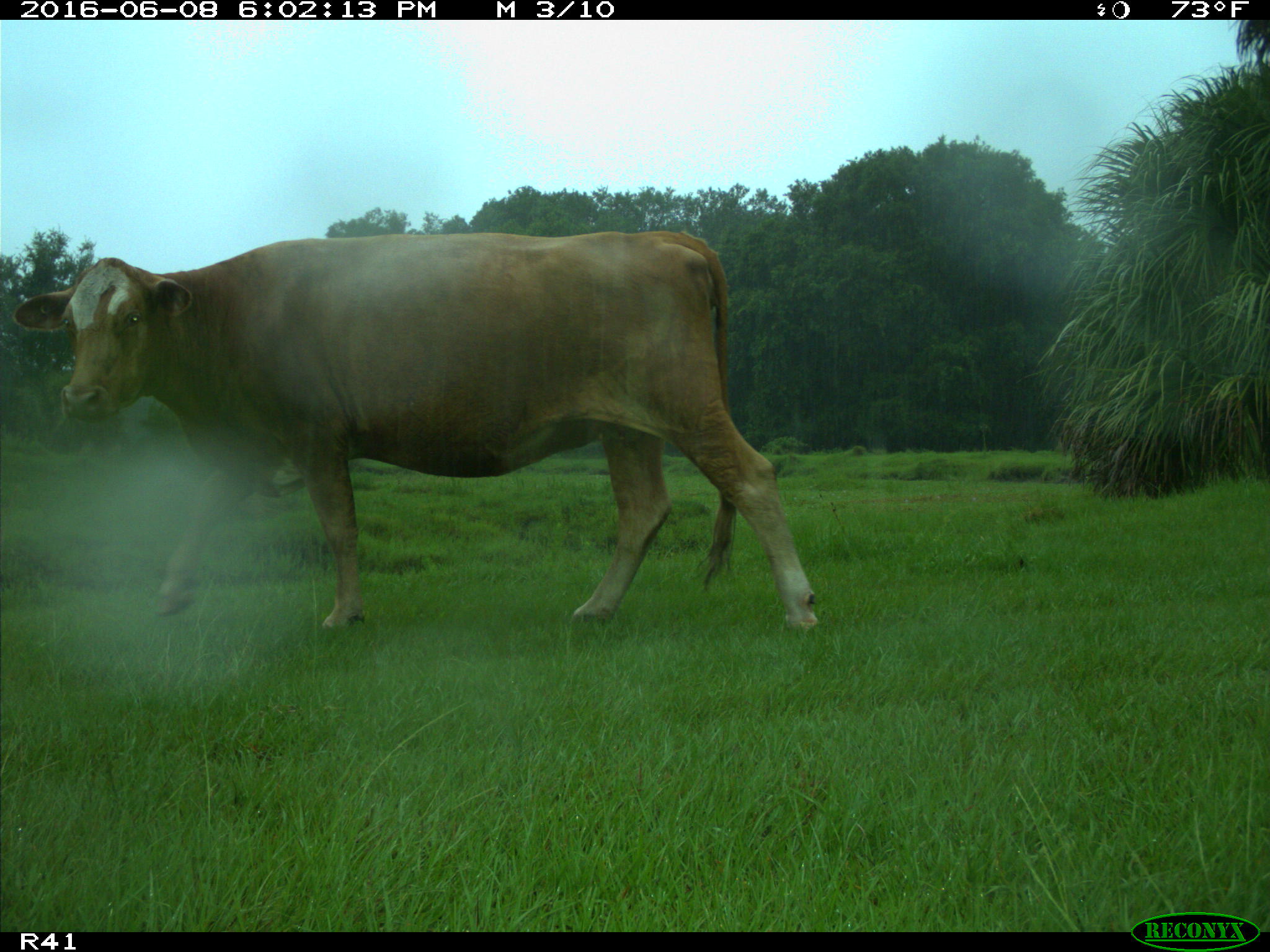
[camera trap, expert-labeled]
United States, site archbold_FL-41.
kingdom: Animalia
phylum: Chordata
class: Mammalia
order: Artiodactyla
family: Bovidae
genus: Bos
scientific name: Bos taurus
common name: domestic cow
Bos taurus (domestic cow).